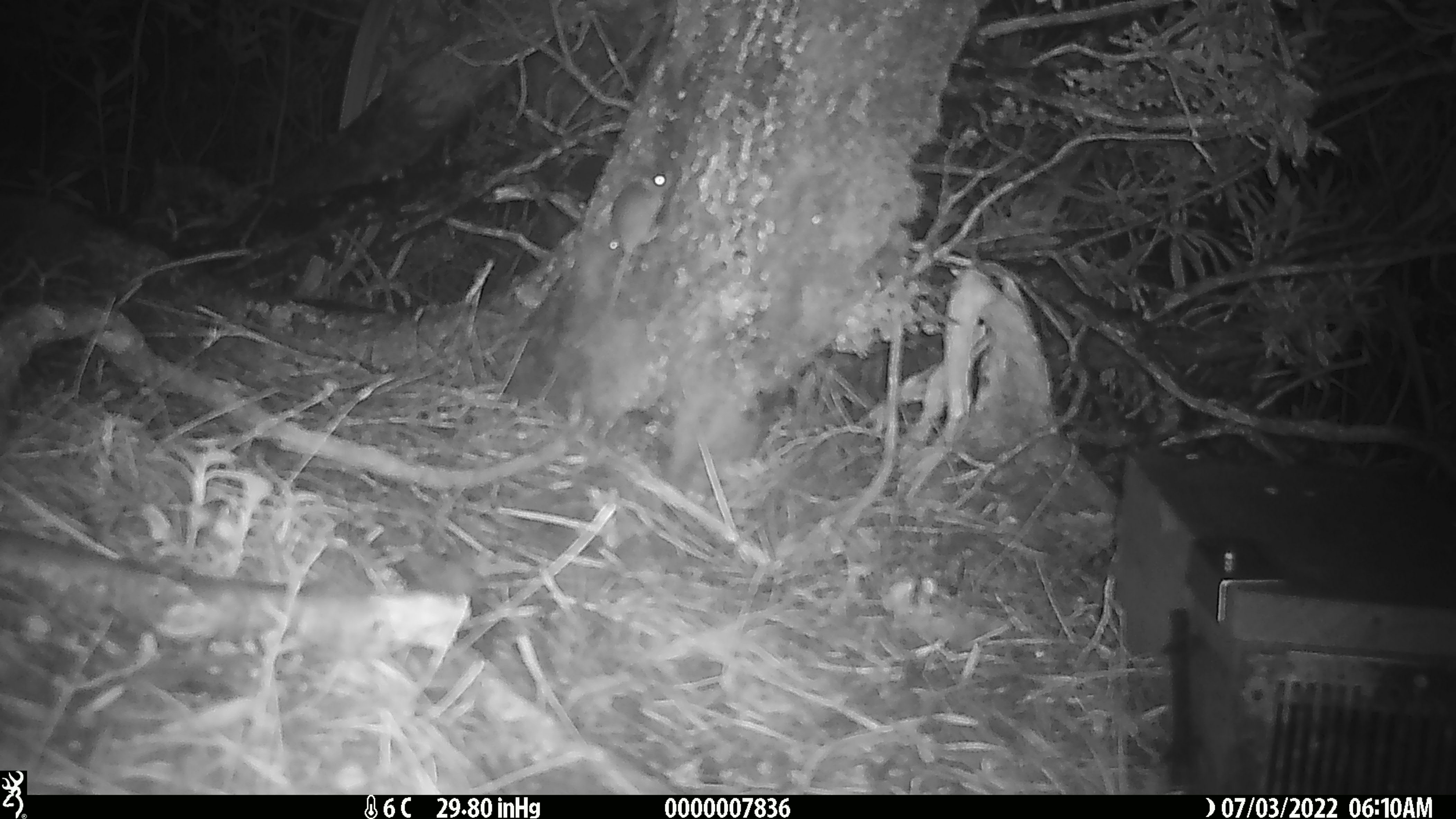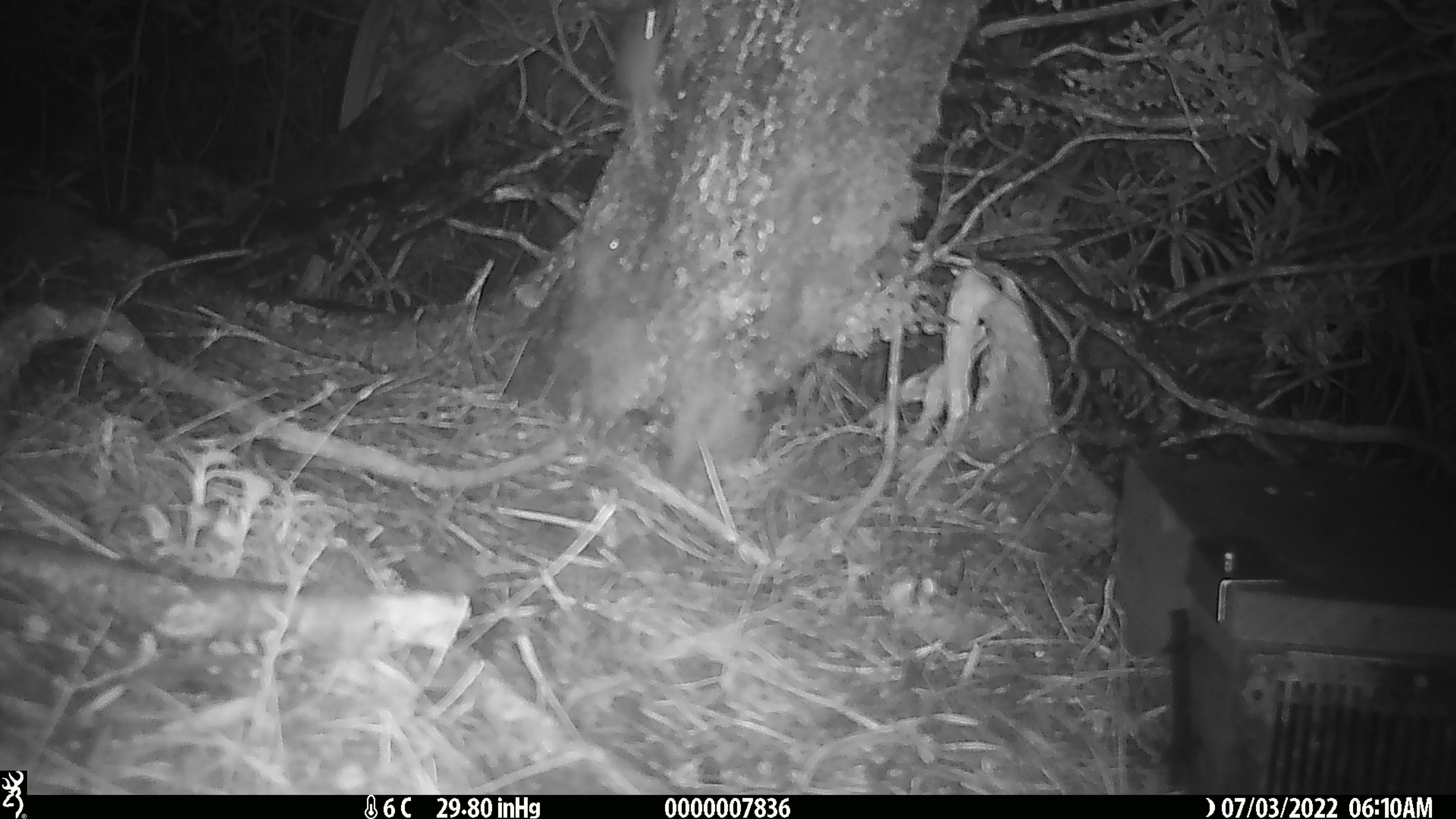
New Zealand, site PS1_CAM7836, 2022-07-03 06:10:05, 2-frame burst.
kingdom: Animalia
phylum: Chordata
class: Mammalia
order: Rodentia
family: Muridae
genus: Mus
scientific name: Mus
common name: mouse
Mouse (Mus).